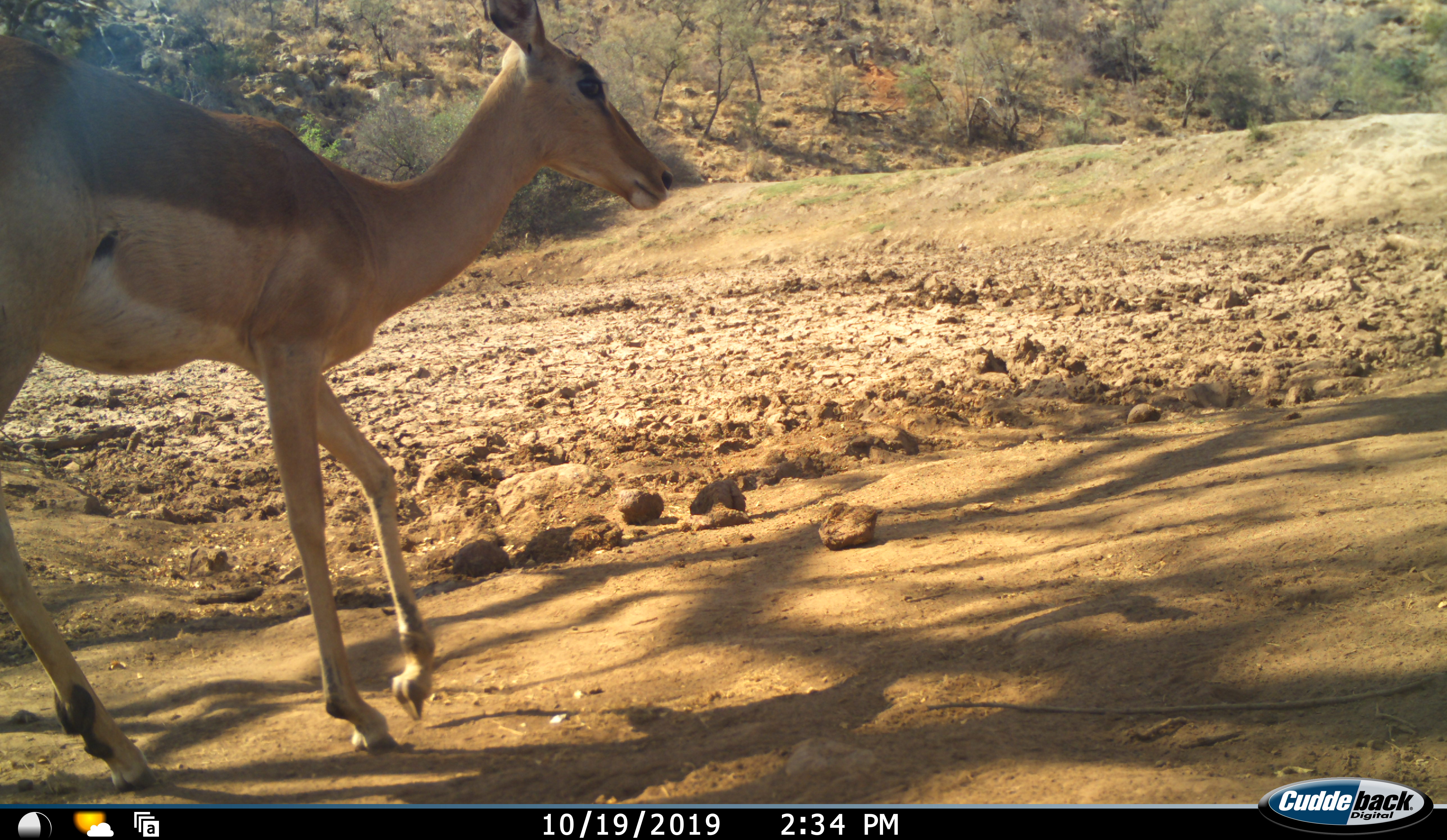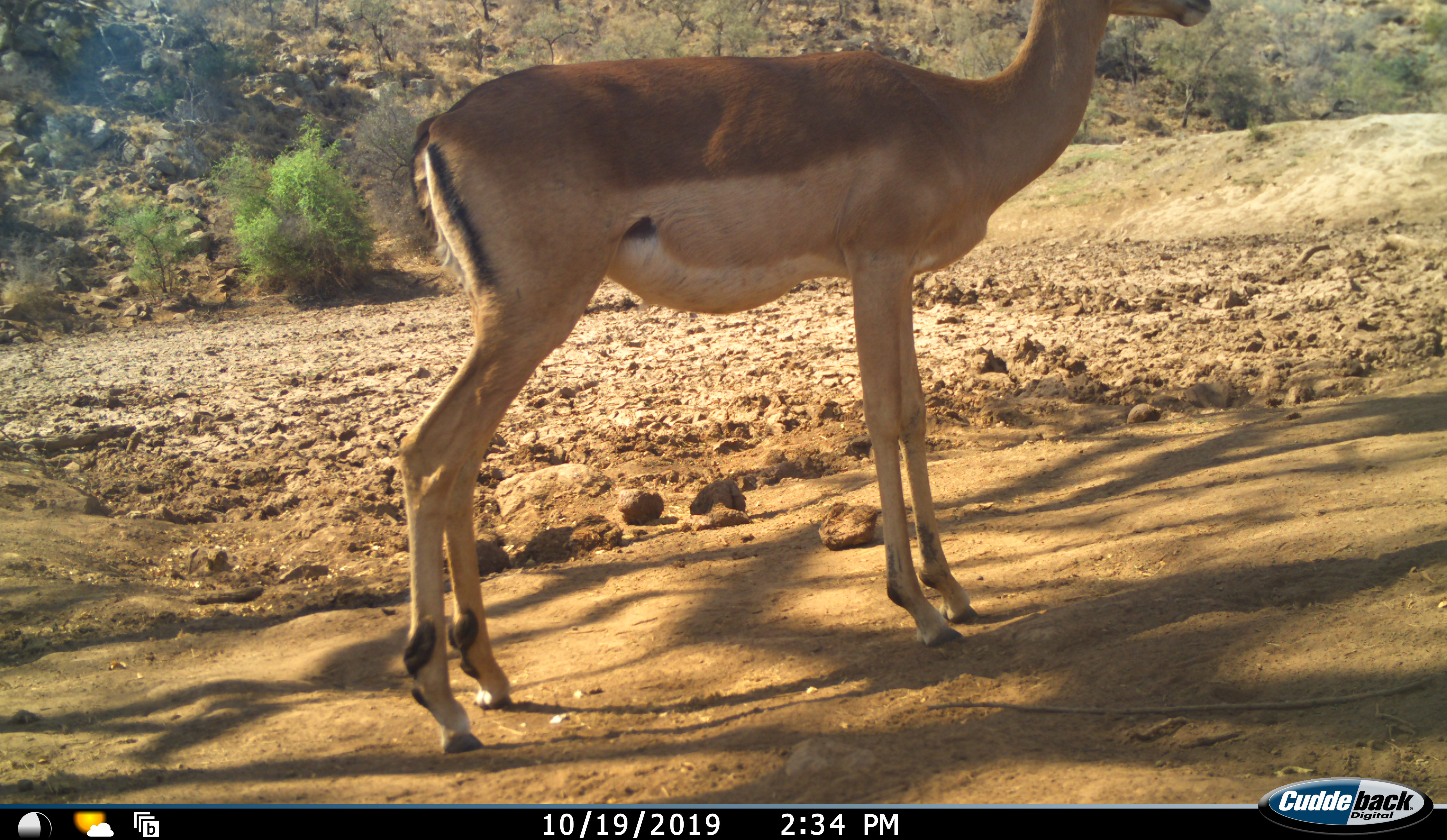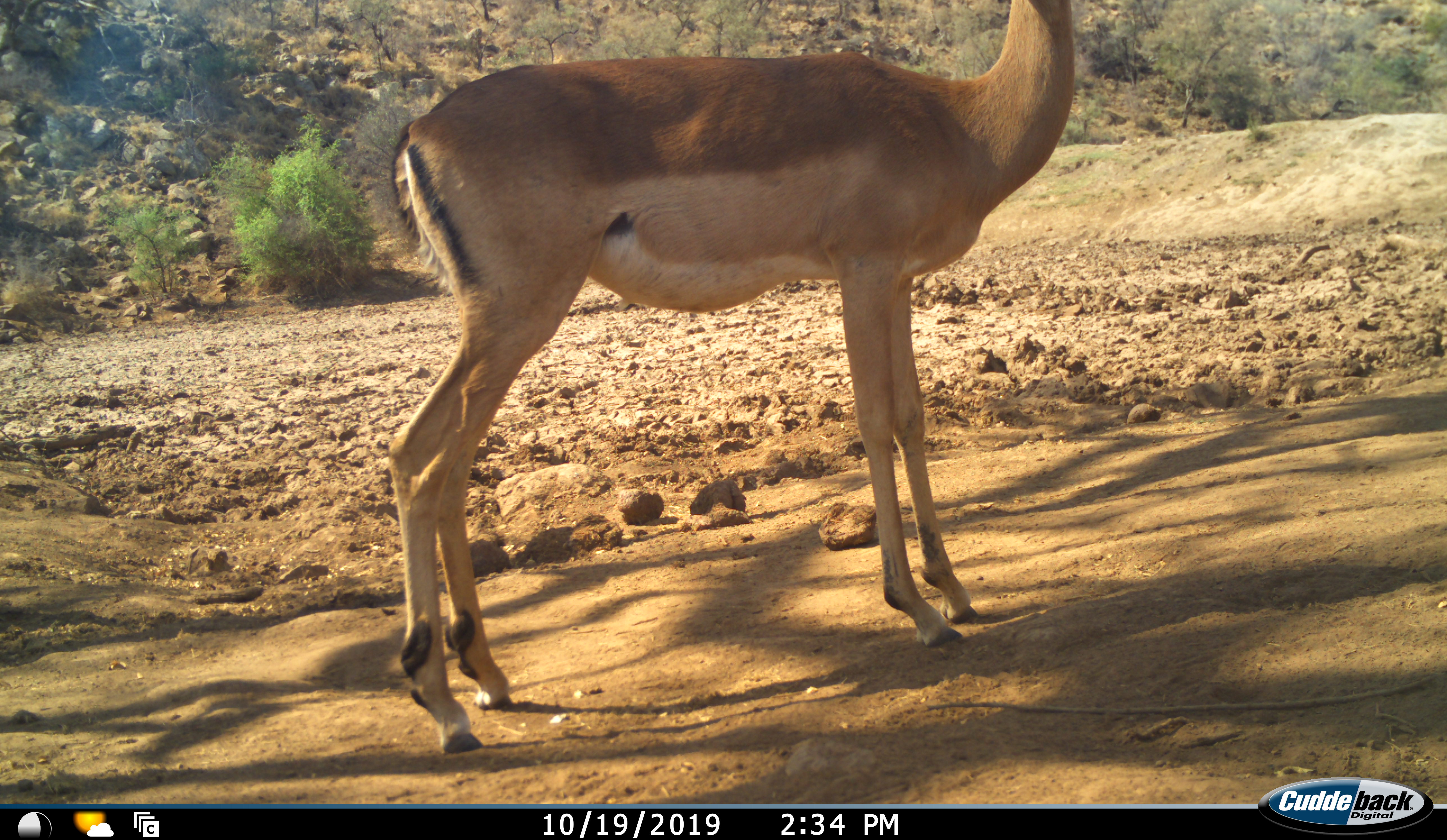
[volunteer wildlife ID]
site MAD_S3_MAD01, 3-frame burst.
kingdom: Animalia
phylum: Chordata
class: Mammalia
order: Artiodactyla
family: Bovidae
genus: Aepyceros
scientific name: Aepyceros melampus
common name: impala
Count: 1.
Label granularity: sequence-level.